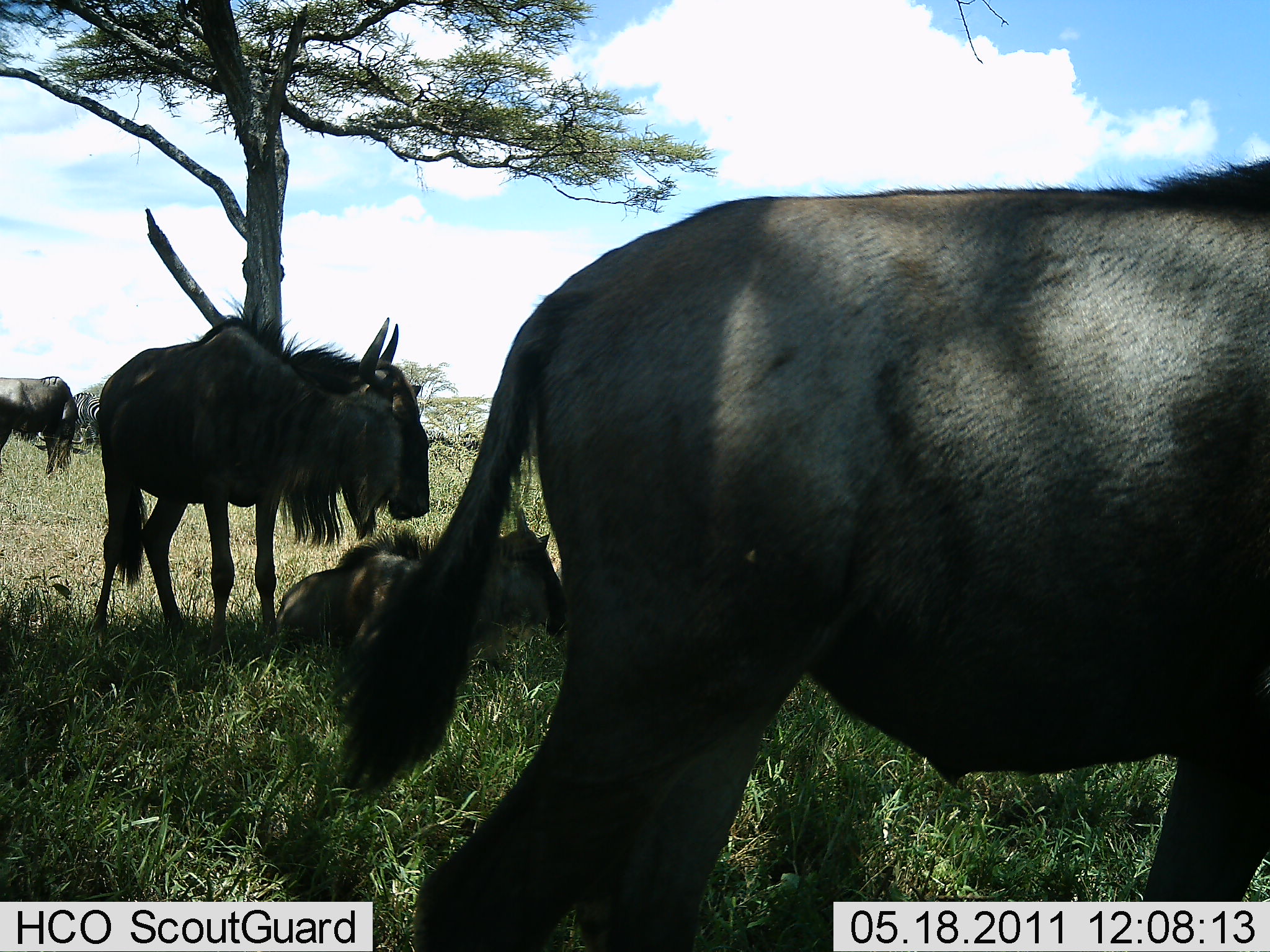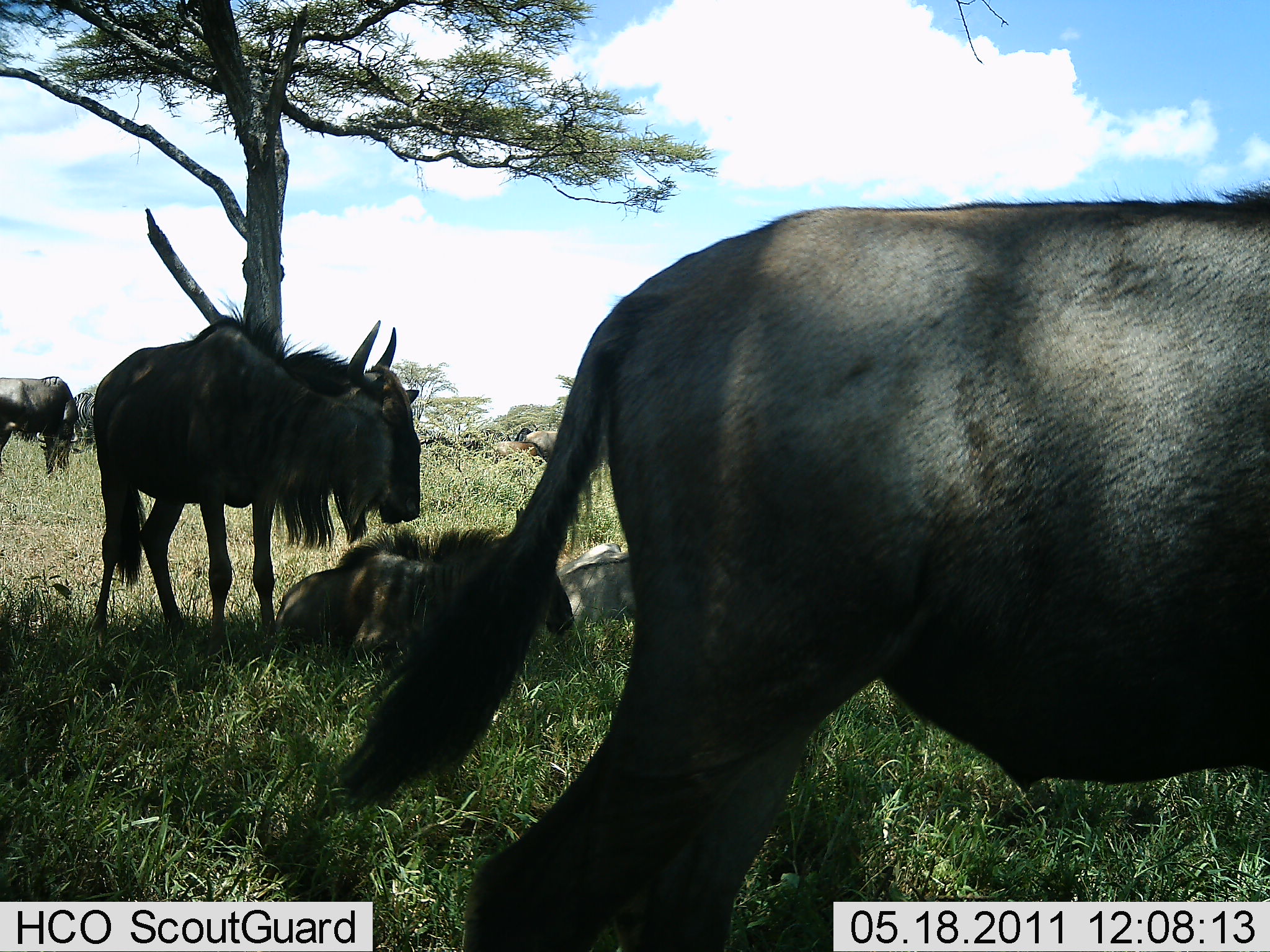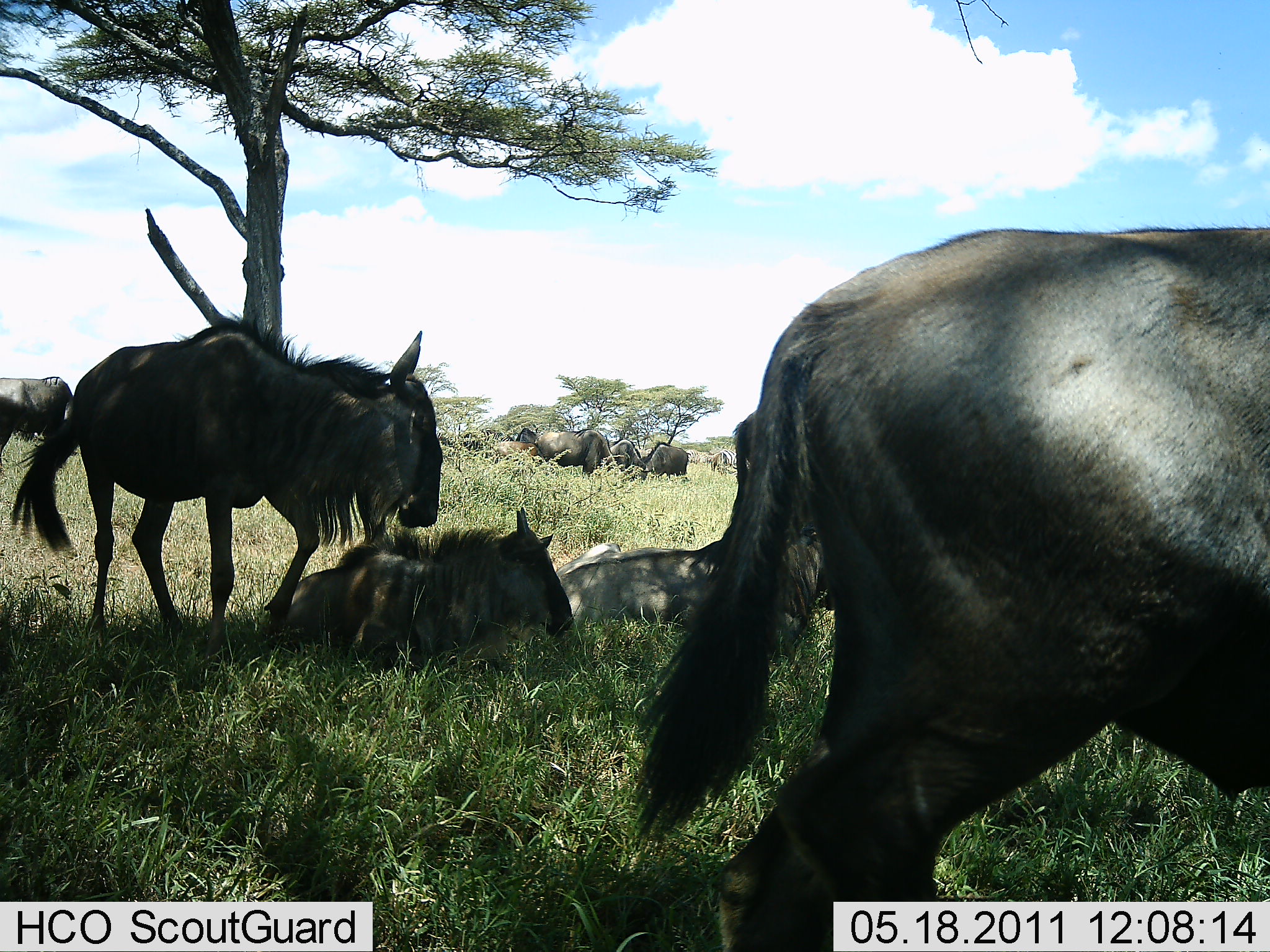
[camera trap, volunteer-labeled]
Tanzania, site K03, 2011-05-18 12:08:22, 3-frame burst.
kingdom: Animalia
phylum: Chordata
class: Mammalia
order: Artiodactyla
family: Bovidae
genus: Connochaetes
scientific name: Connochaetes taurinus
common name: blue wildebeest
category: wildebeest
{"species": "wildebeest (blue wildebeest) (Connochaetes taurinus)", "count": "8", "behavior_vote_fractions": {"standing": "73%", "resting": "100%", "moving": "55%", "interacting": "0%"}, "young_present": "9%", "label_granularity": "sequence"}